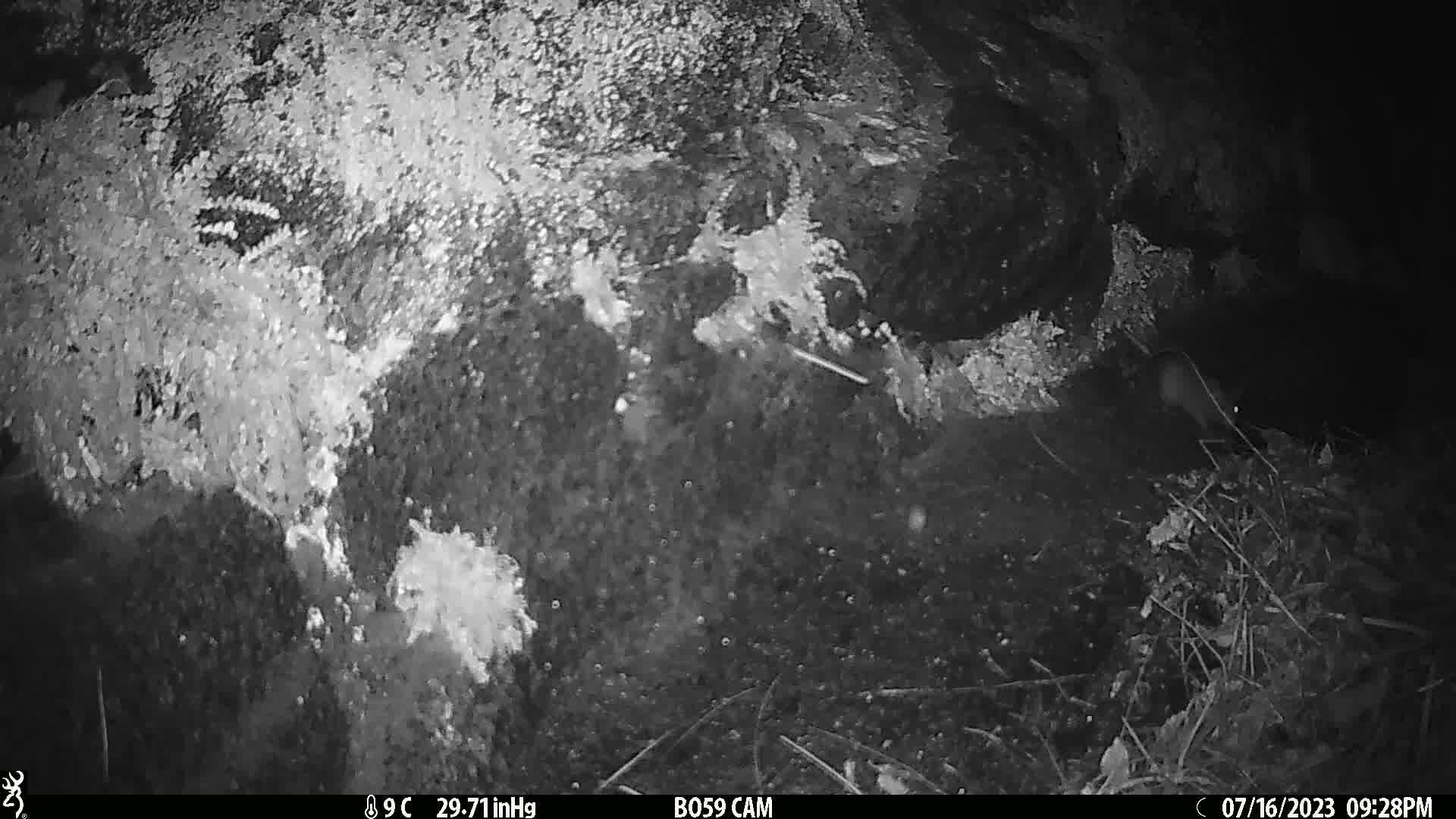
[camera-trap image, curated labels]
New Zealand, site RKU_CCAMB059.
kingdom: Animalia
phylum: Chordata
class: Mammalia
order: Rodentia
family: Muridae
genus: Rattus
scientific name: Rattus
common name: rat